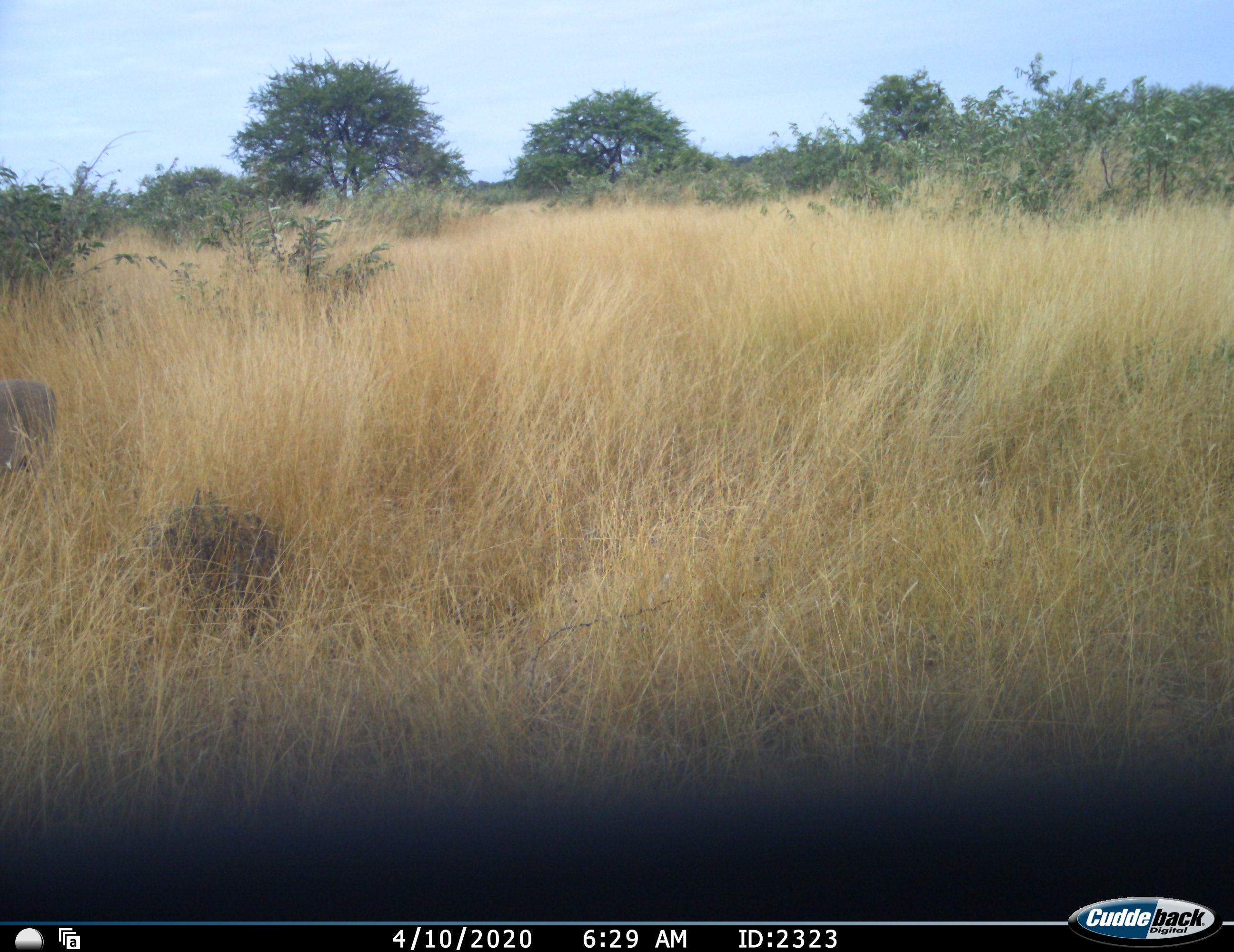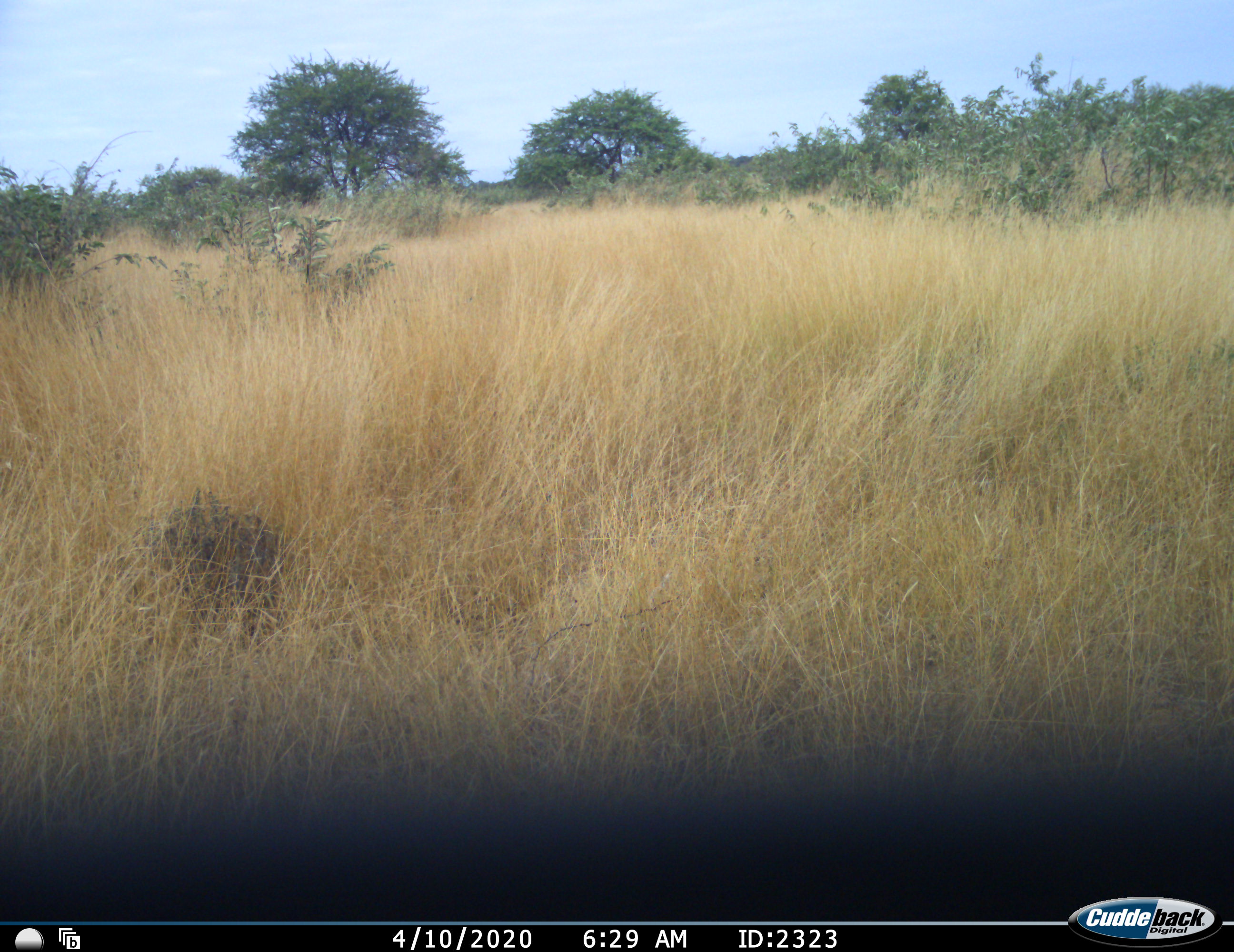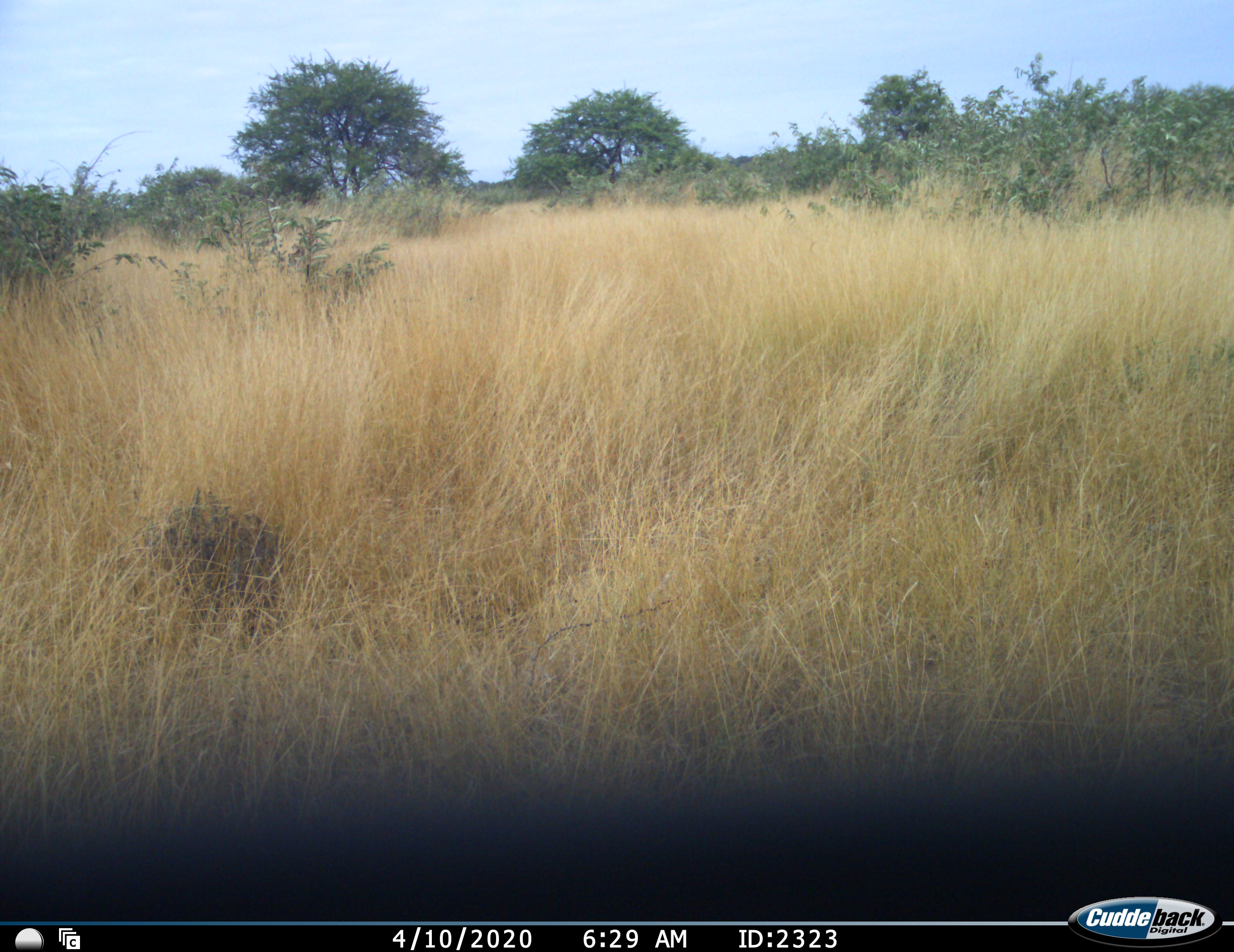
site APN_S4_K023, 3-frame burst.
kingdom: Animalia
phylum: Chordata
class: Mammalia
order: Artiodactyla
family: Suidae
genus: Phacochoerus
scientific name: Phacochoerus africanus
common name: warthog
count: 1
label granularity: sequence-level